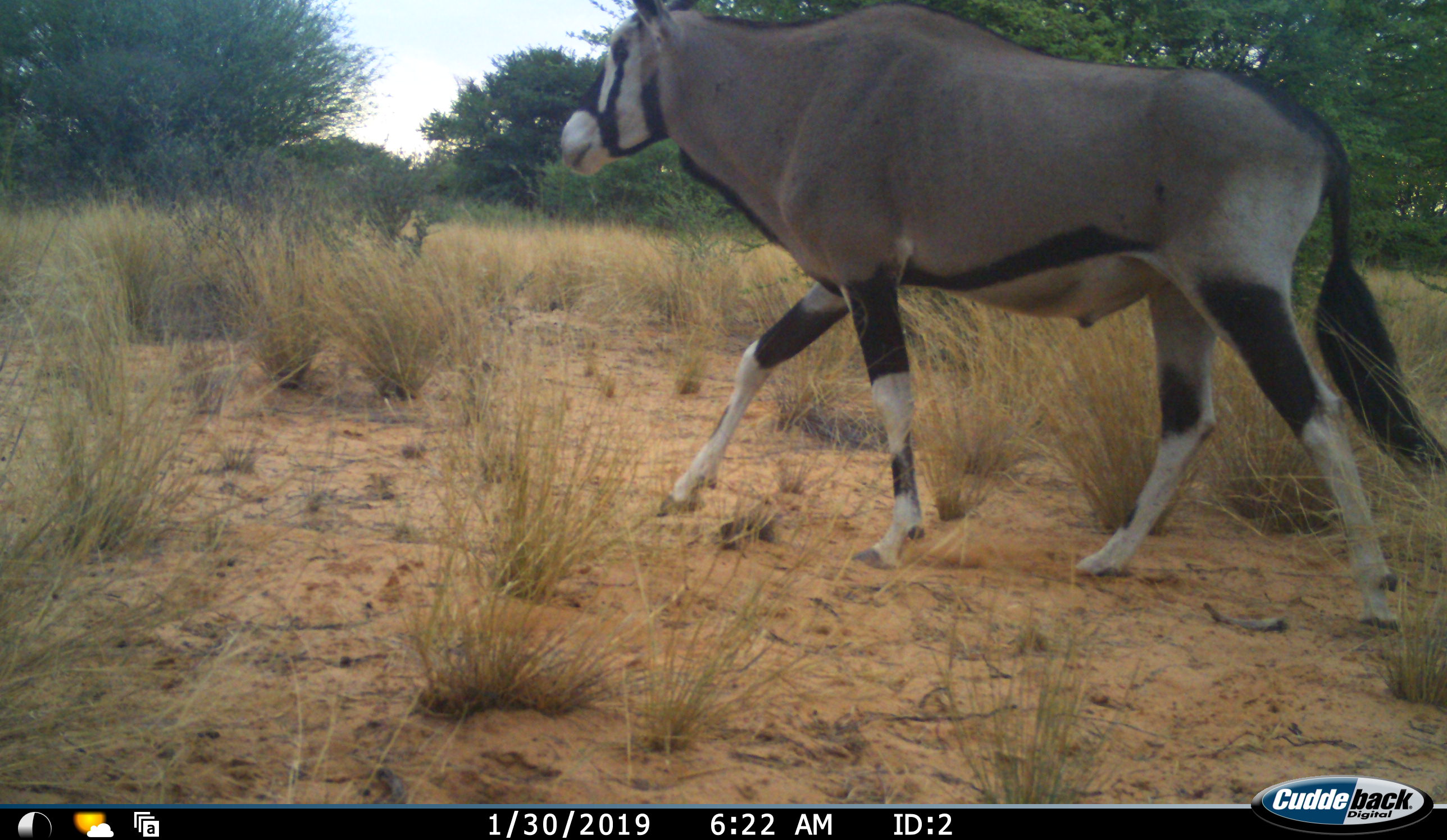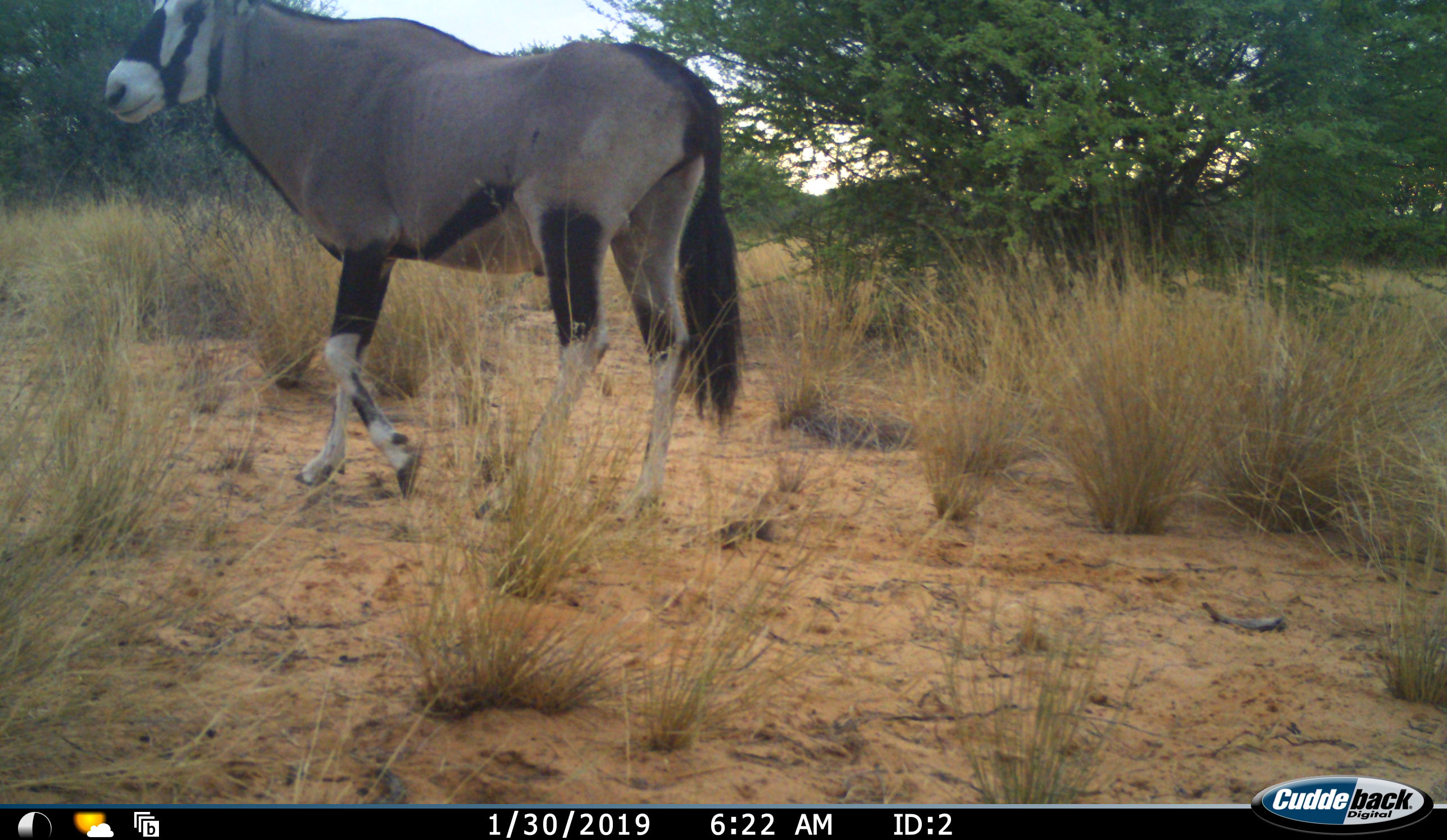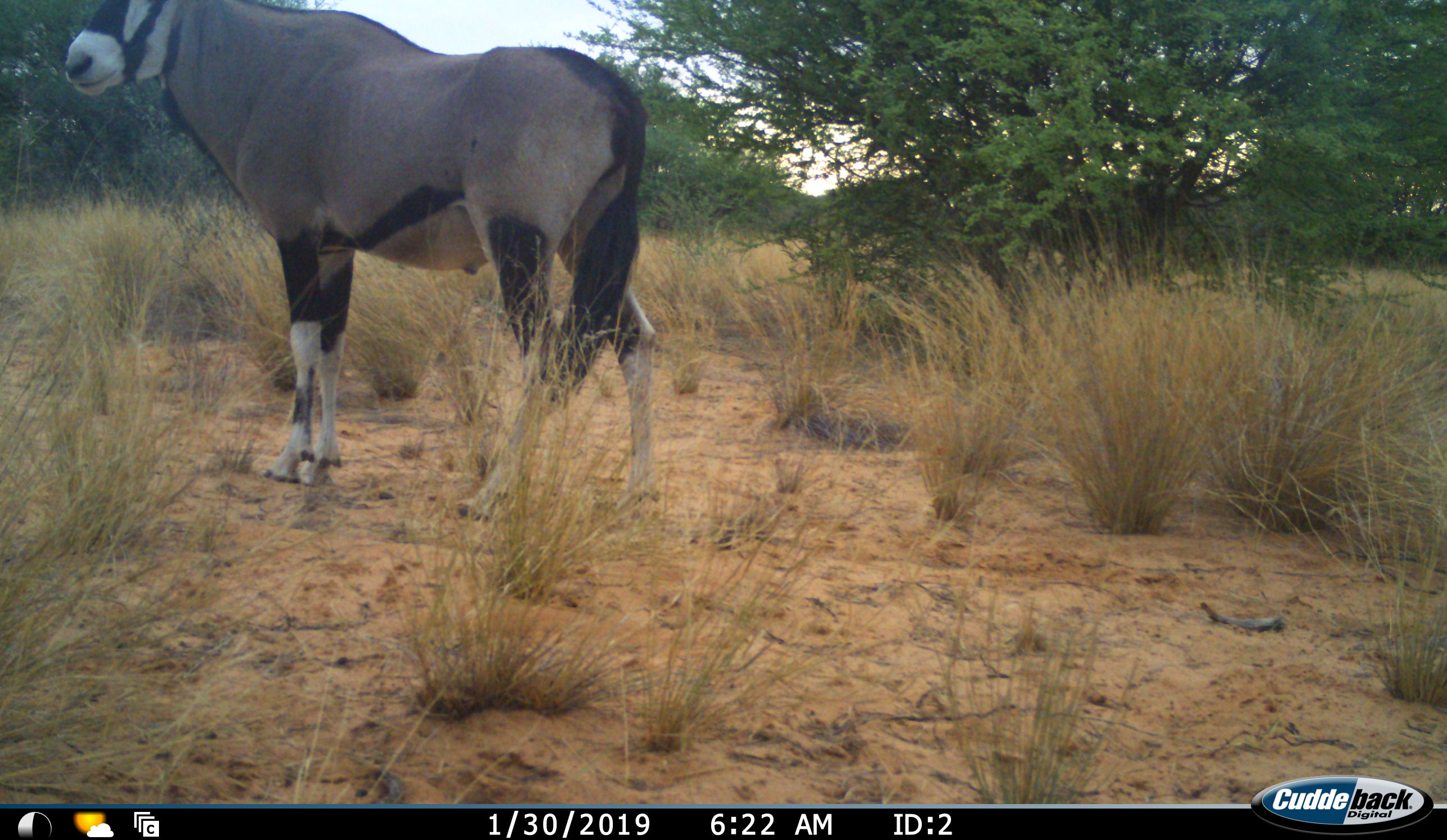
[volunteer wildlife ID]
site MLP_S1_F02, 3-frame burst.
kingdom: Animalia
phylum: Chordata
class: Mammalia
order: Artiodactyla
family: Bovidae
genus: Oryx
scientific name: Oryx gazella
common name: gemsbok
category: oryx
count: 1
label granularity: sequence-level